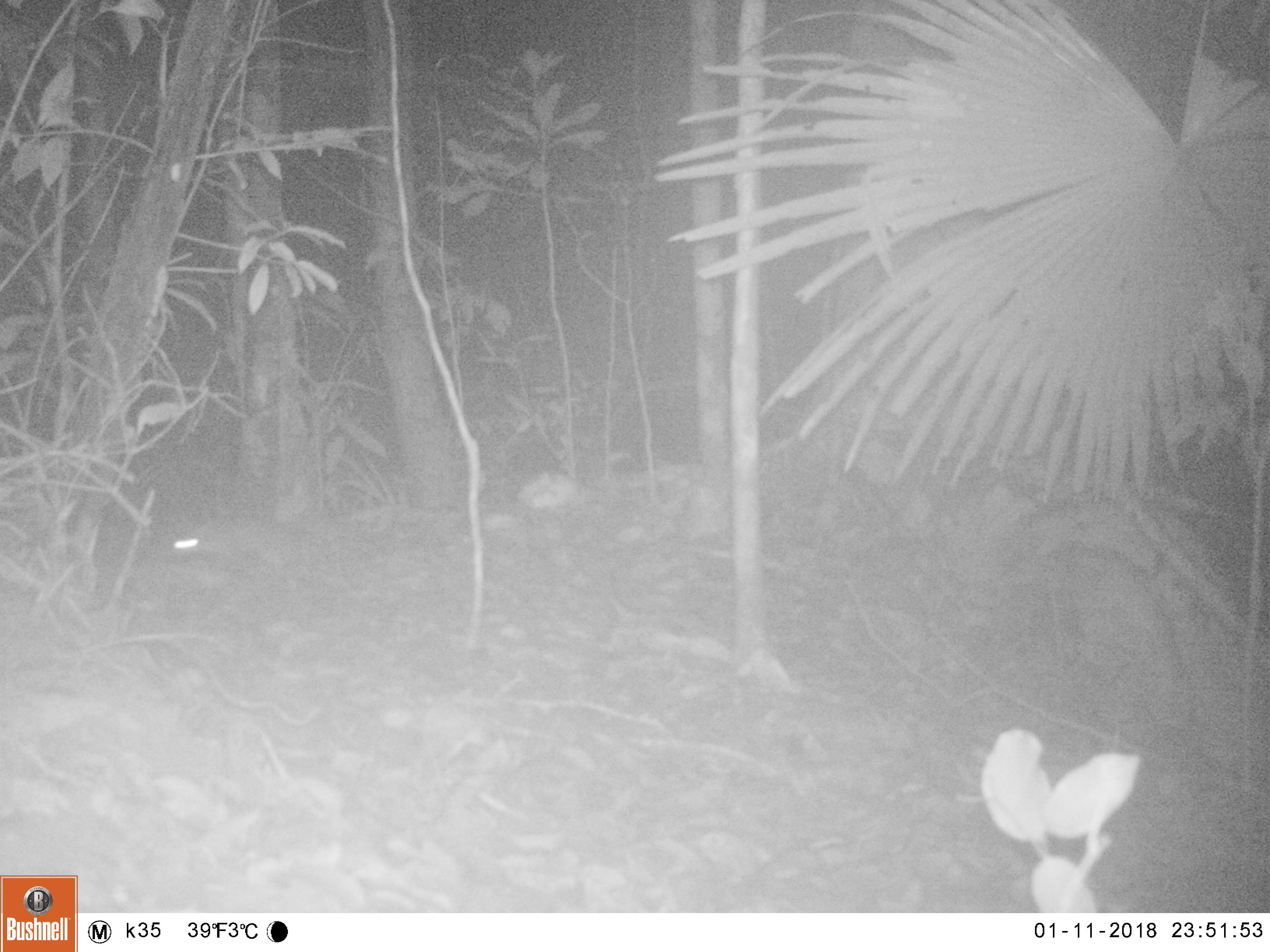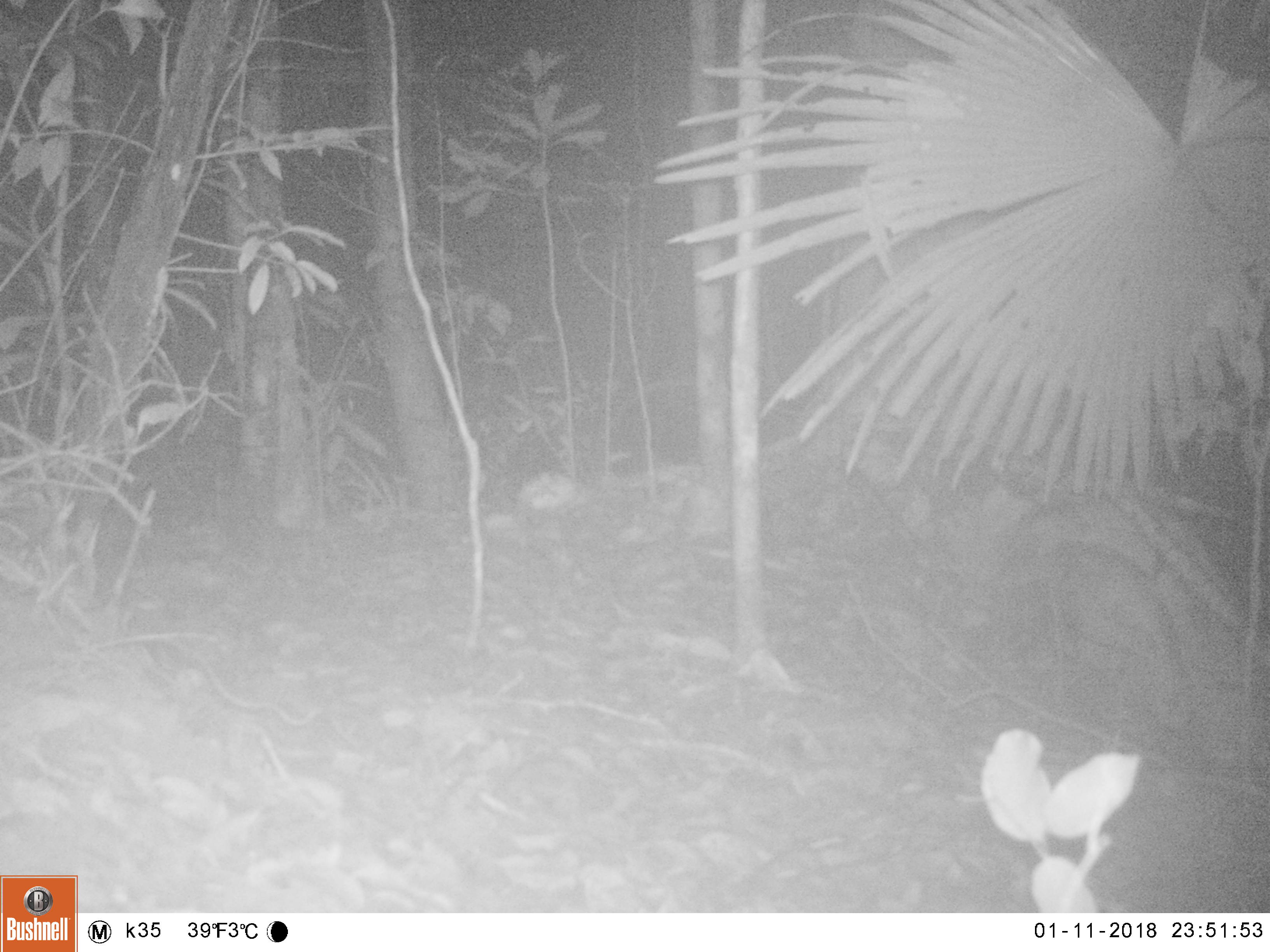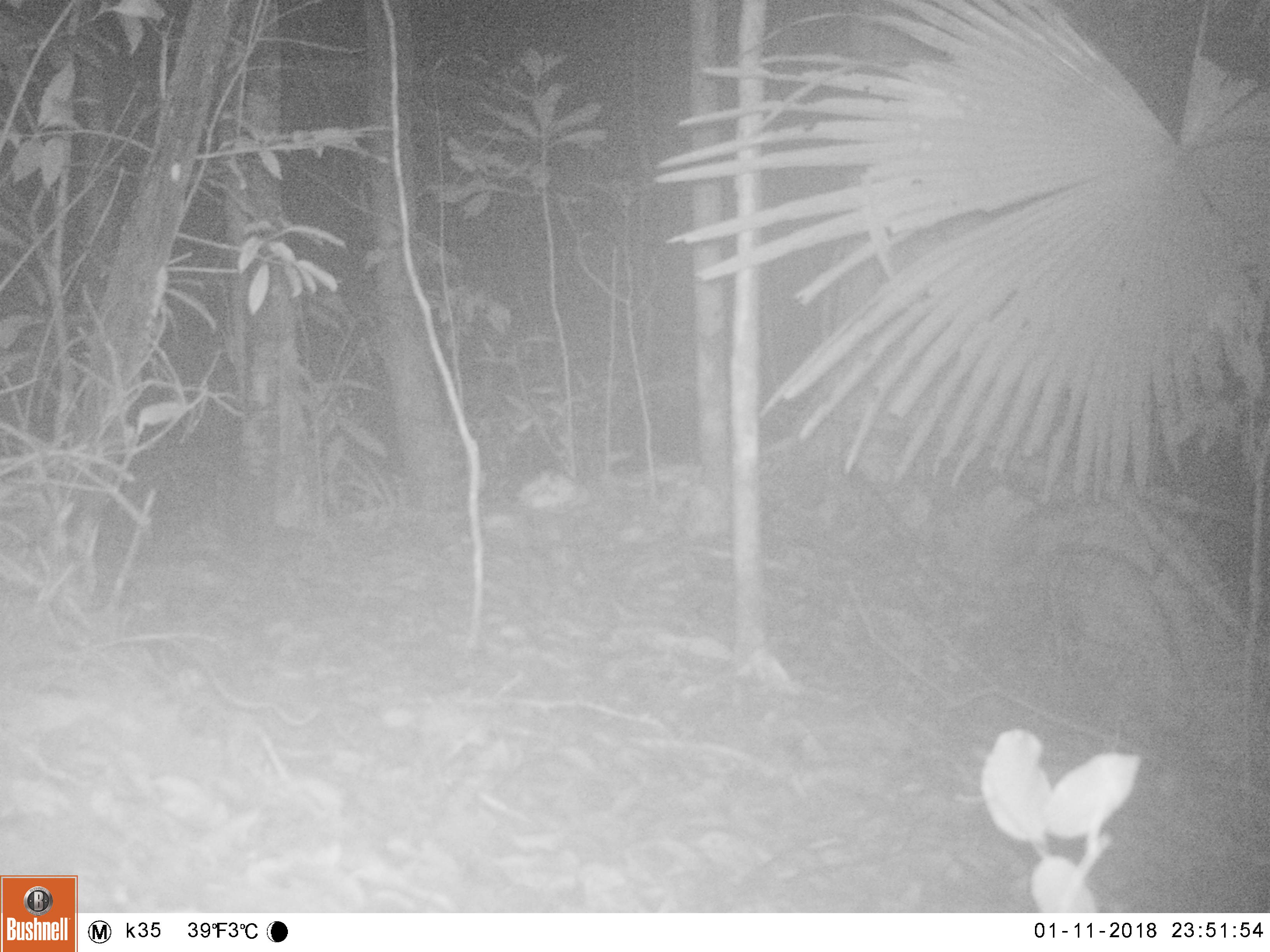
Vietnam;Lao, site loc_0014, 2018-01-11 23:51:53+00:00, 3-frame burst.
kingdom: Animalia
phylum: Chordata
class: Mammalia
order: Rodentia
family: Muridae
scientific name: Muridae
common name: old-world mice and rats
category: unidentified murid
Unidentified murid (old-world mice and rats) (Muridae). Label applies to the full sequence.